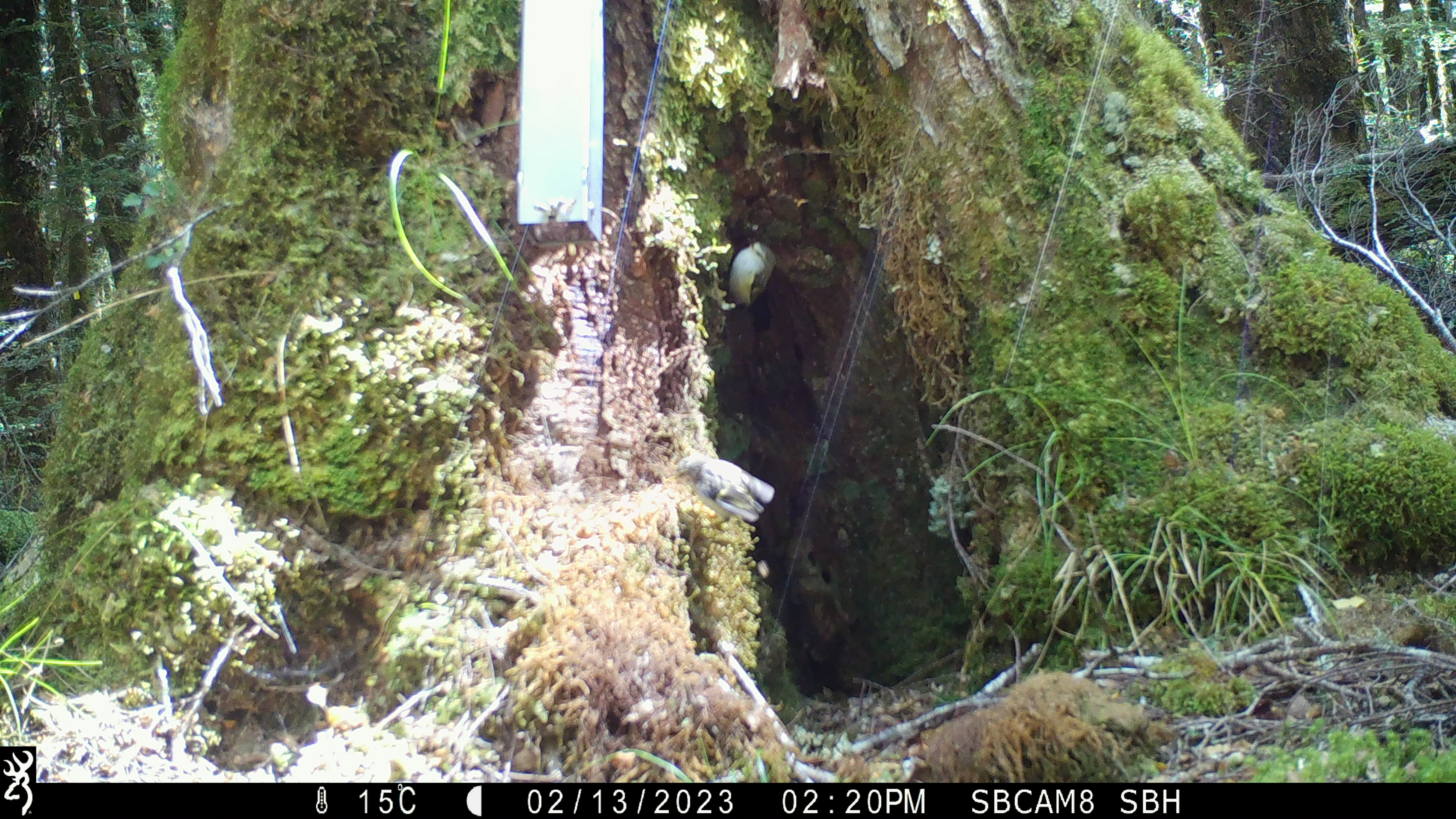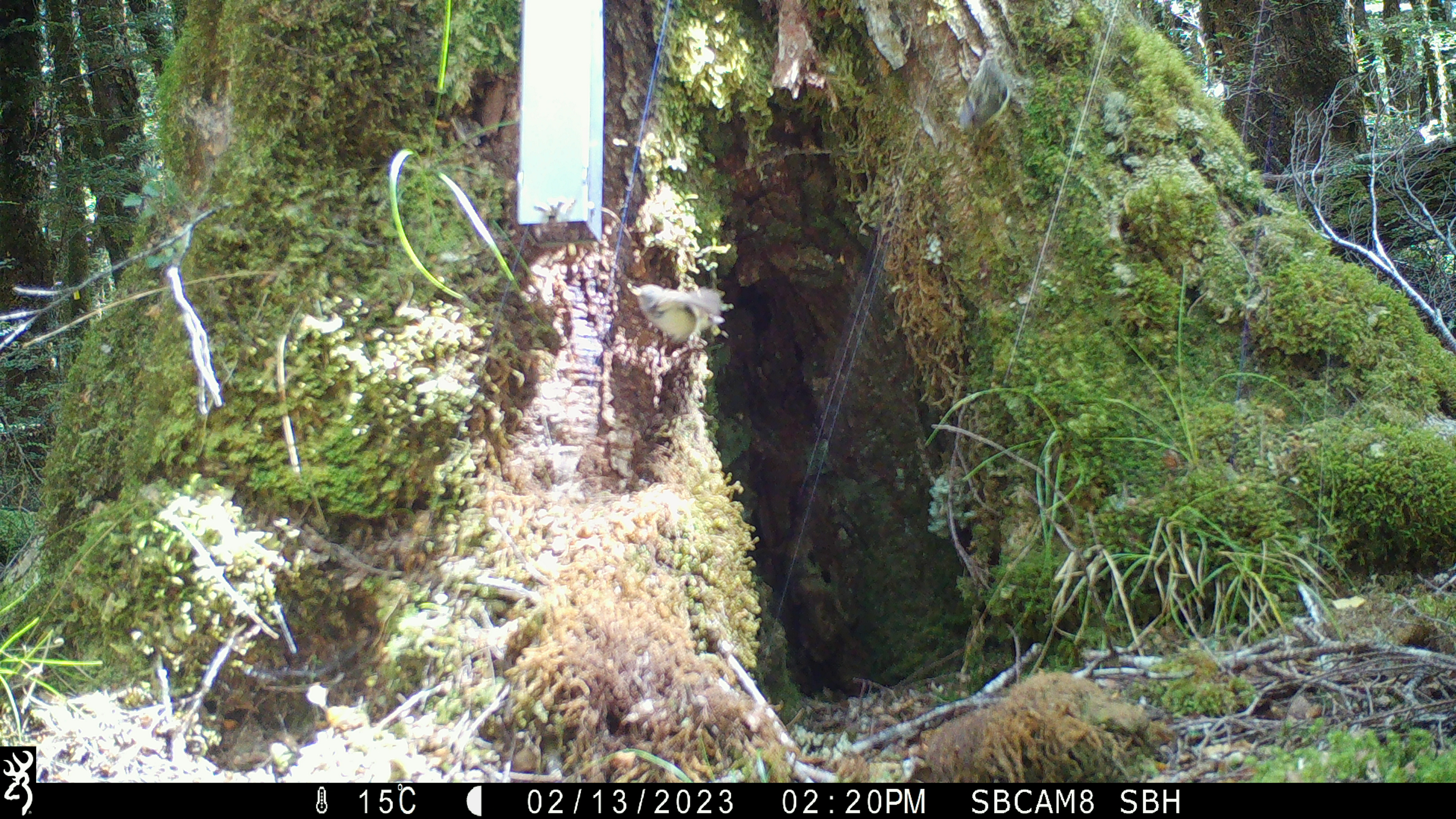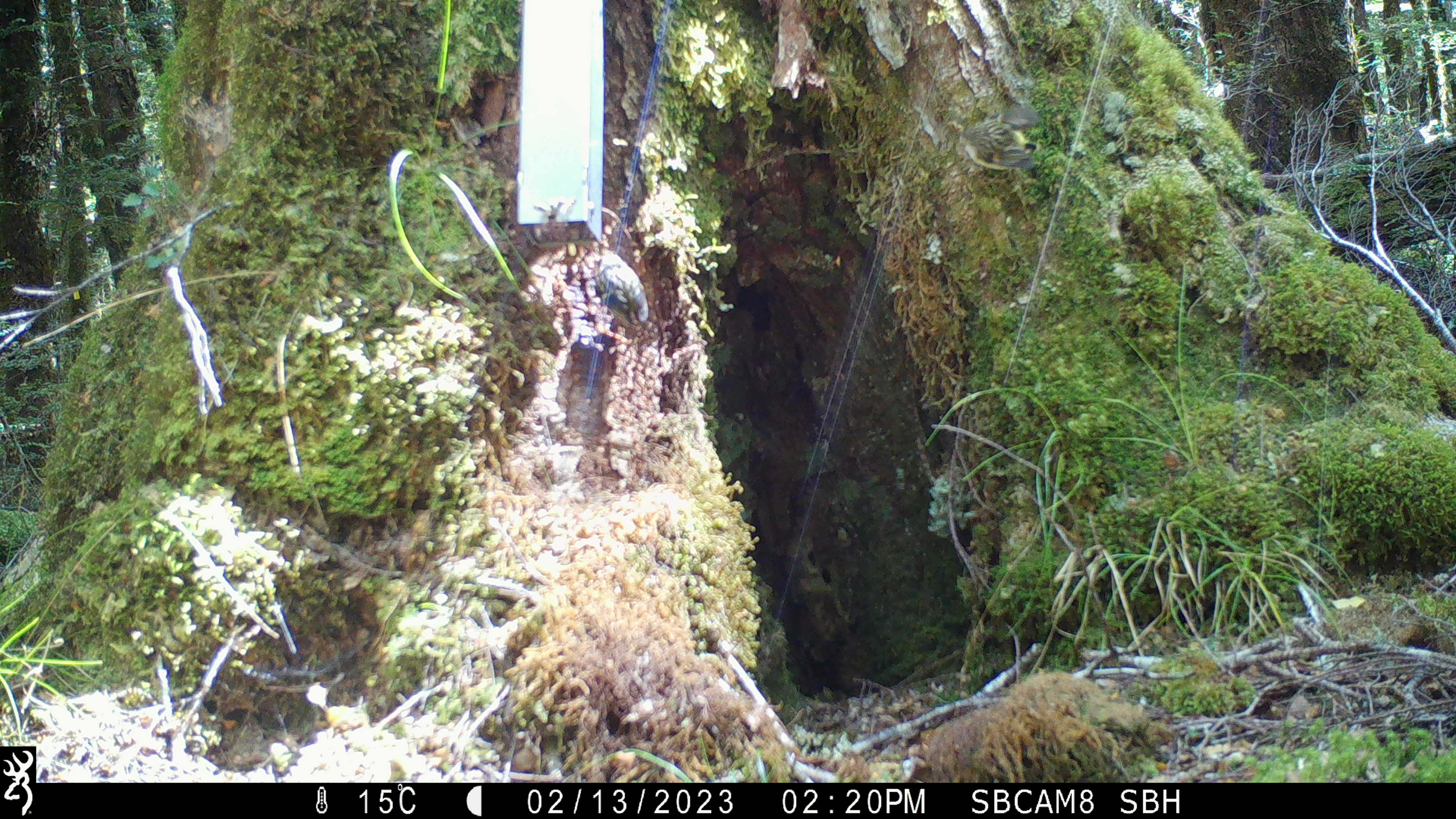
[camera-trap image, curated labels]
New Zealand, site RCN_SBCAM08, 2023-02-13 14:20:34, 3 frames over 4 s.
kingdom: Animalia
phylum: Chordata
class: Aves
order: Passeriformes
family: Acanthisittidae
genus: Acanthisitta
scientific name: Acanthisitta chloris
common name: rifleman